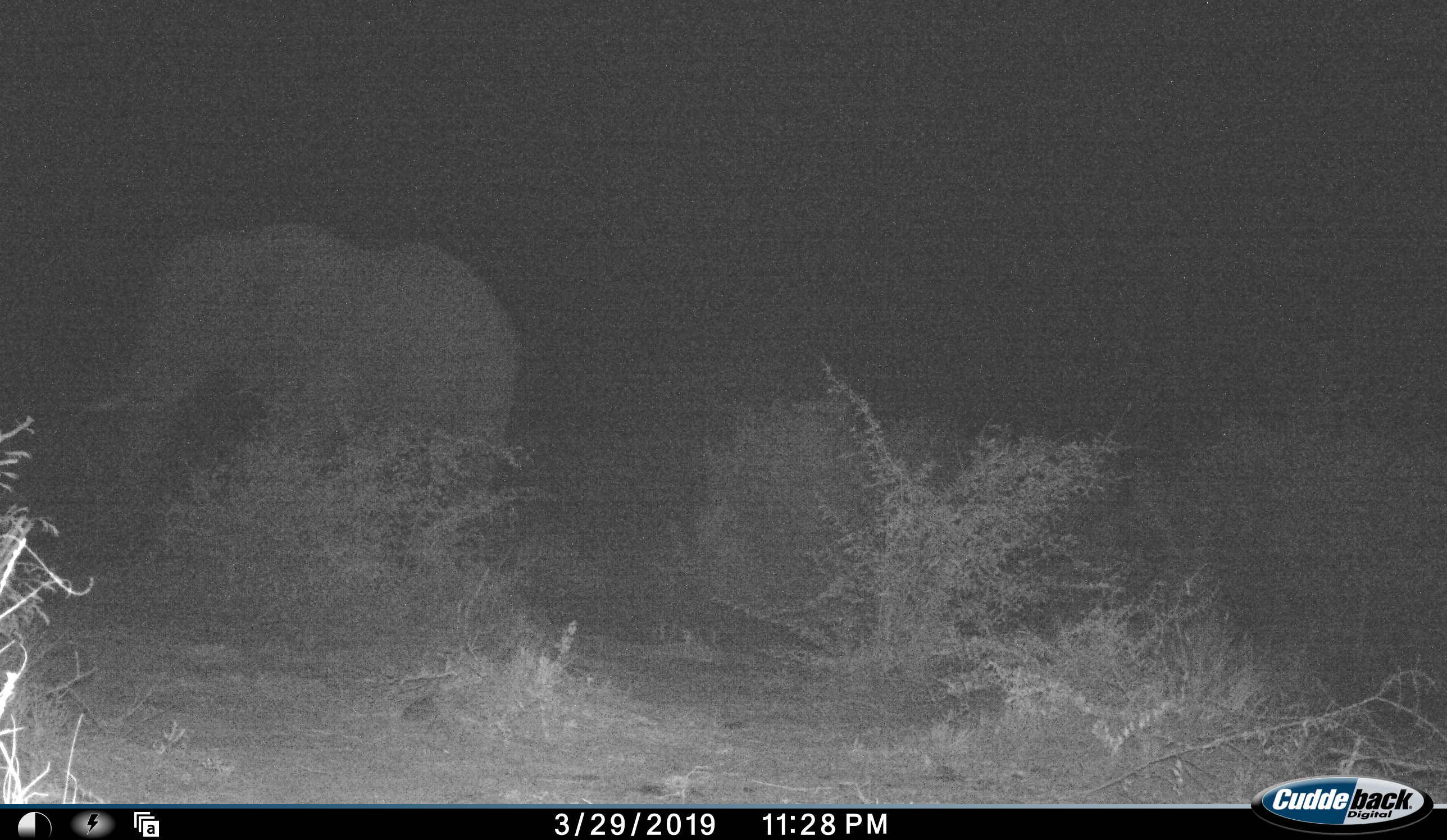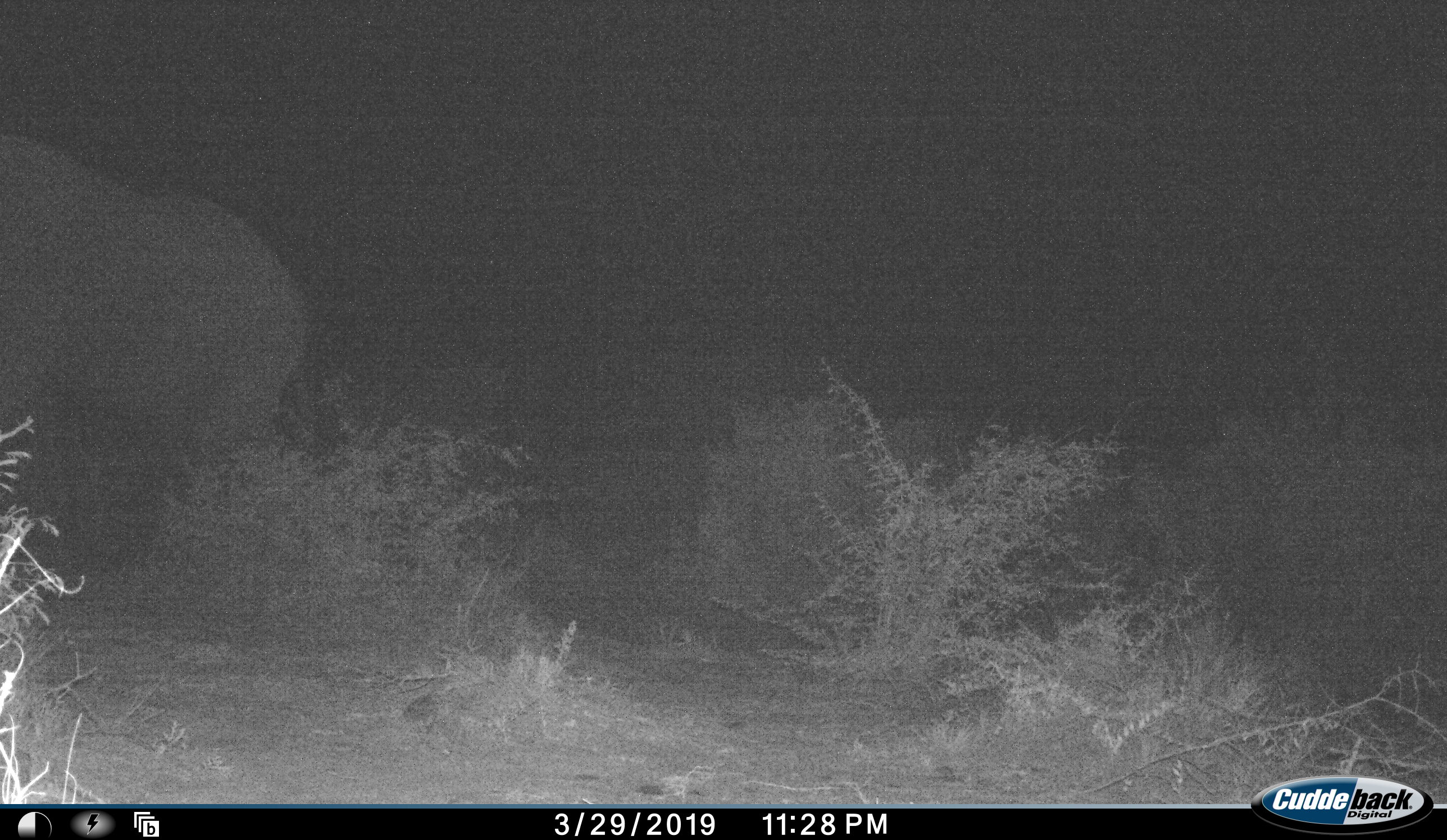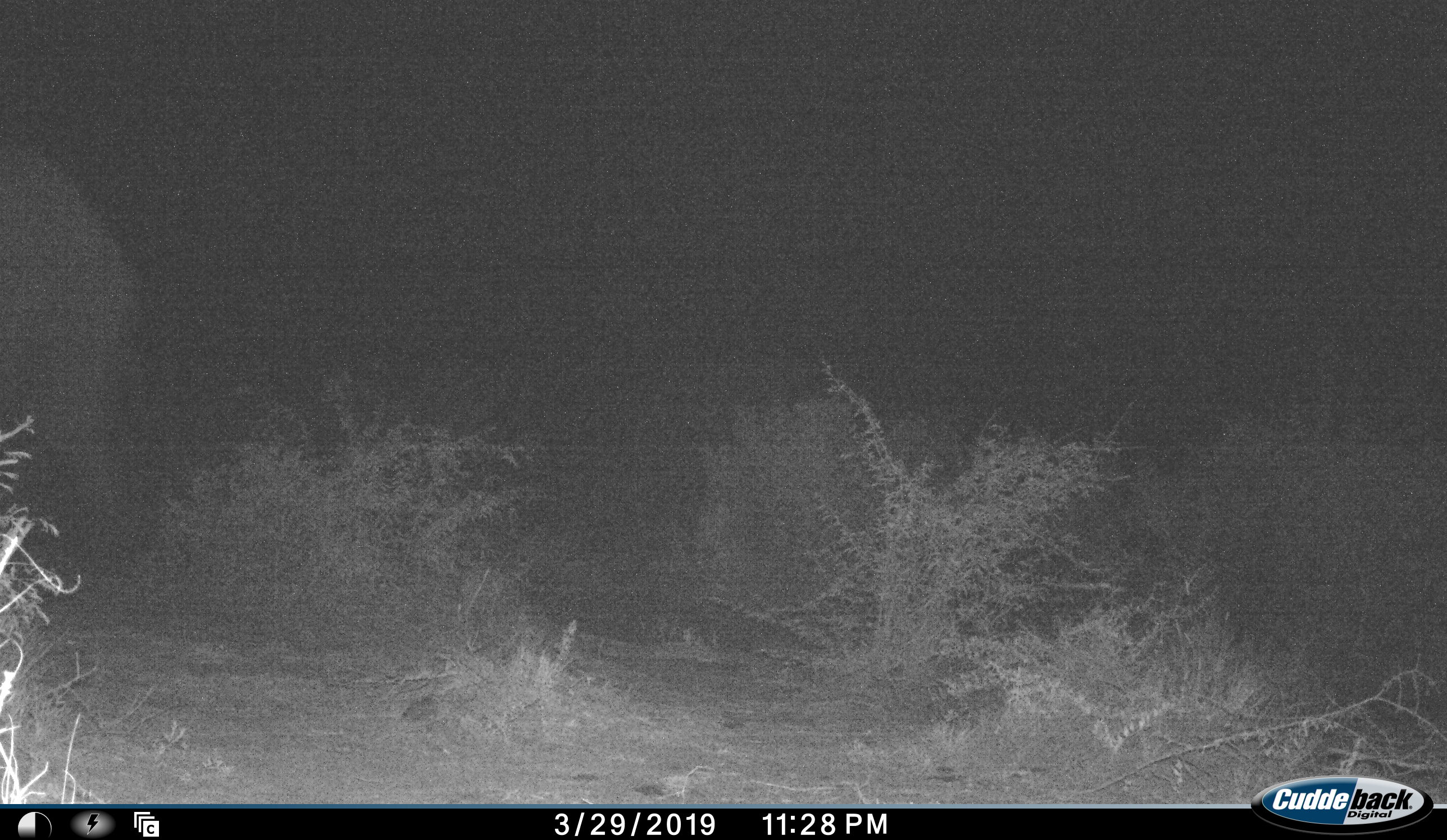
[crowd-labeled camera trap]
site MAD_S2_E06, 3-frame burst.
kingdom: Animalia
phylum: Chordata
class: Mammalia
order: Proboscidea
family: Elephantidae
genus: Loxodonta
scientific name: Loxodonta africana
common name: african bush elephant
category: elephant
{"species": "elephant (african bush elephant) (Loxodonta africana)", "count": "1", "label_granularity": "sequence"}